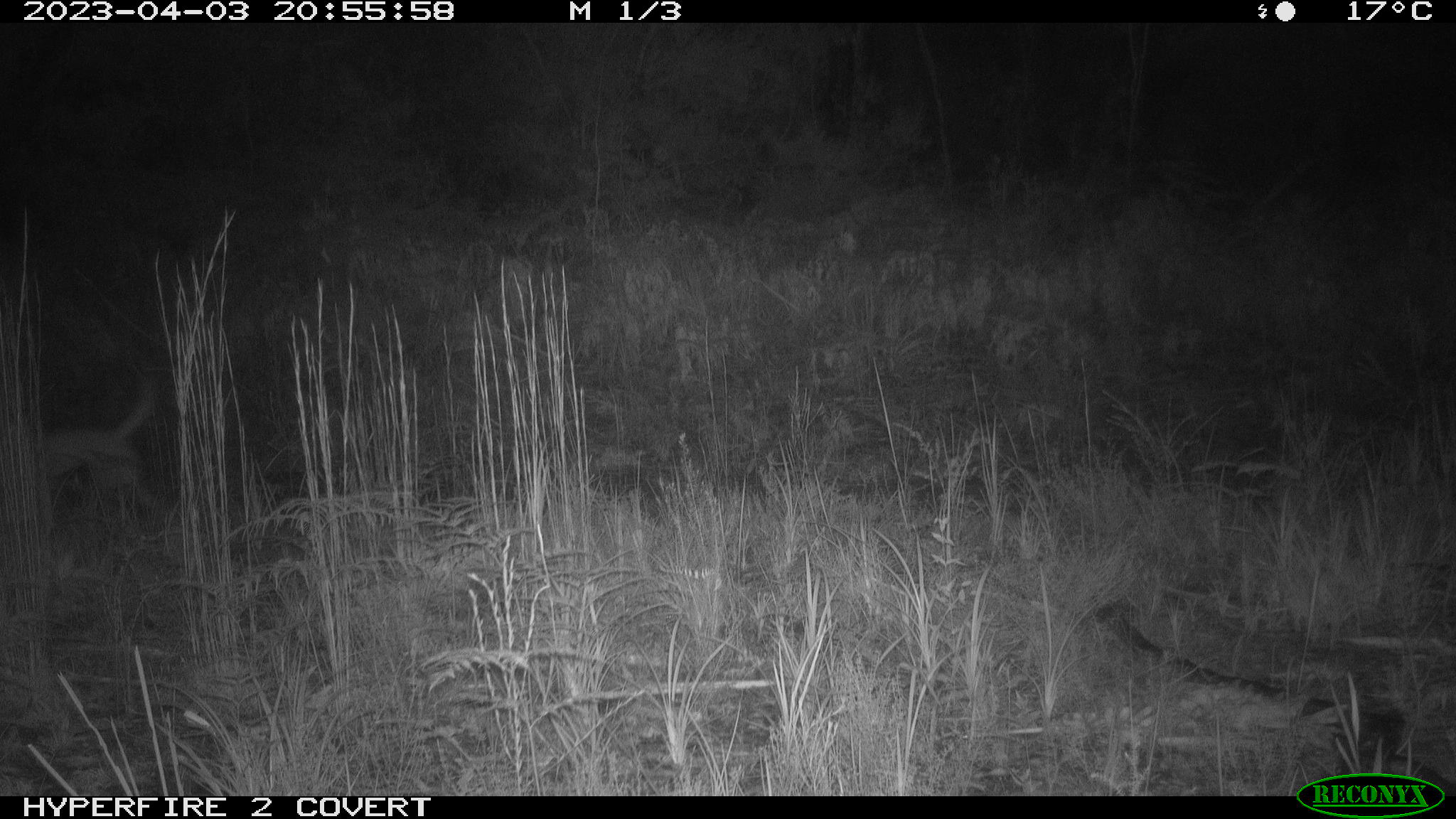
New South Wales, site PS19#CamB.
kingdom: Animalia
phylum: Chordata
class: Mammalia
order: Carnivora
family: Canidae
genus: Canis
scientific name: Canis familiaris dingo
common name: dingo